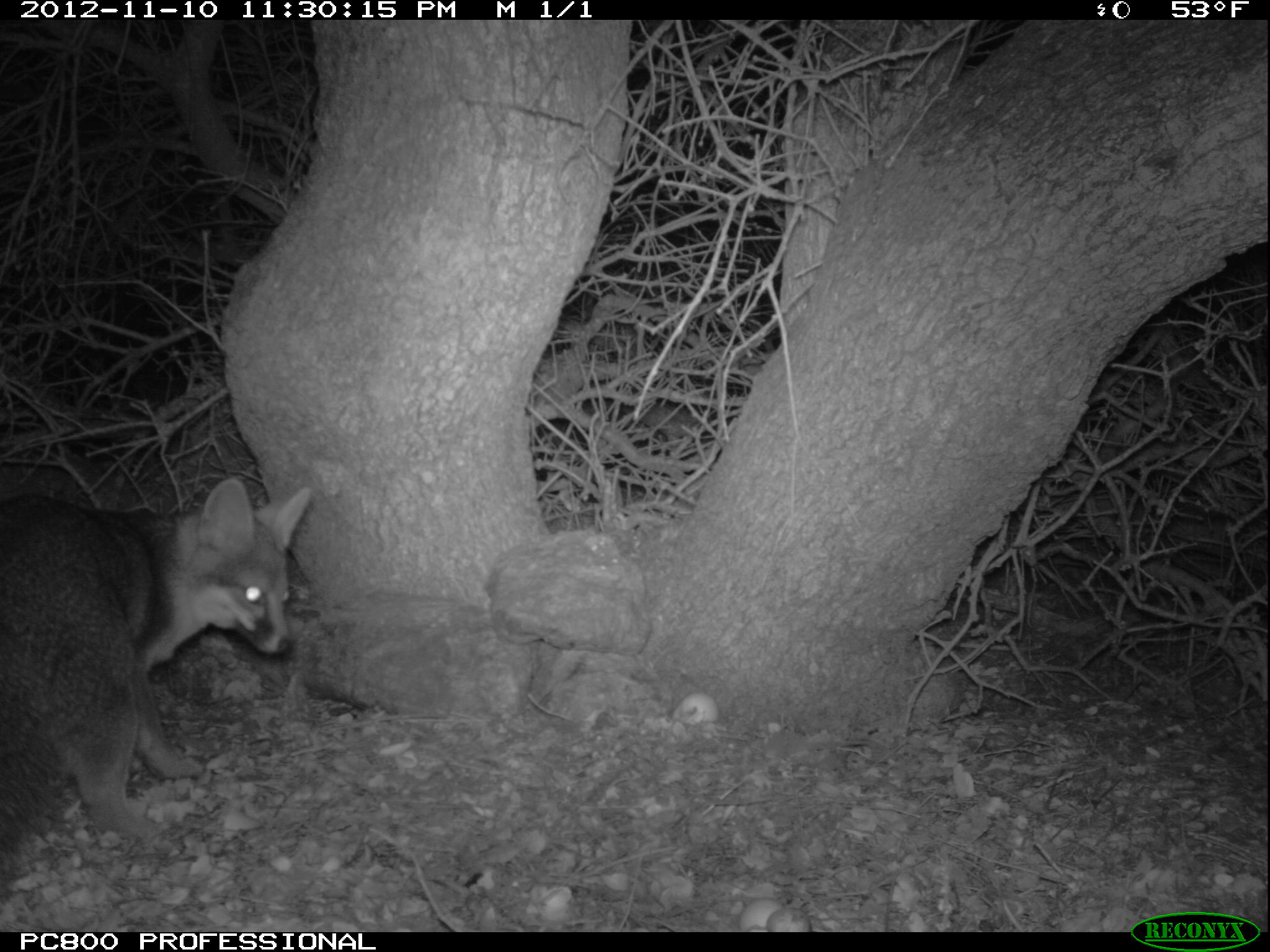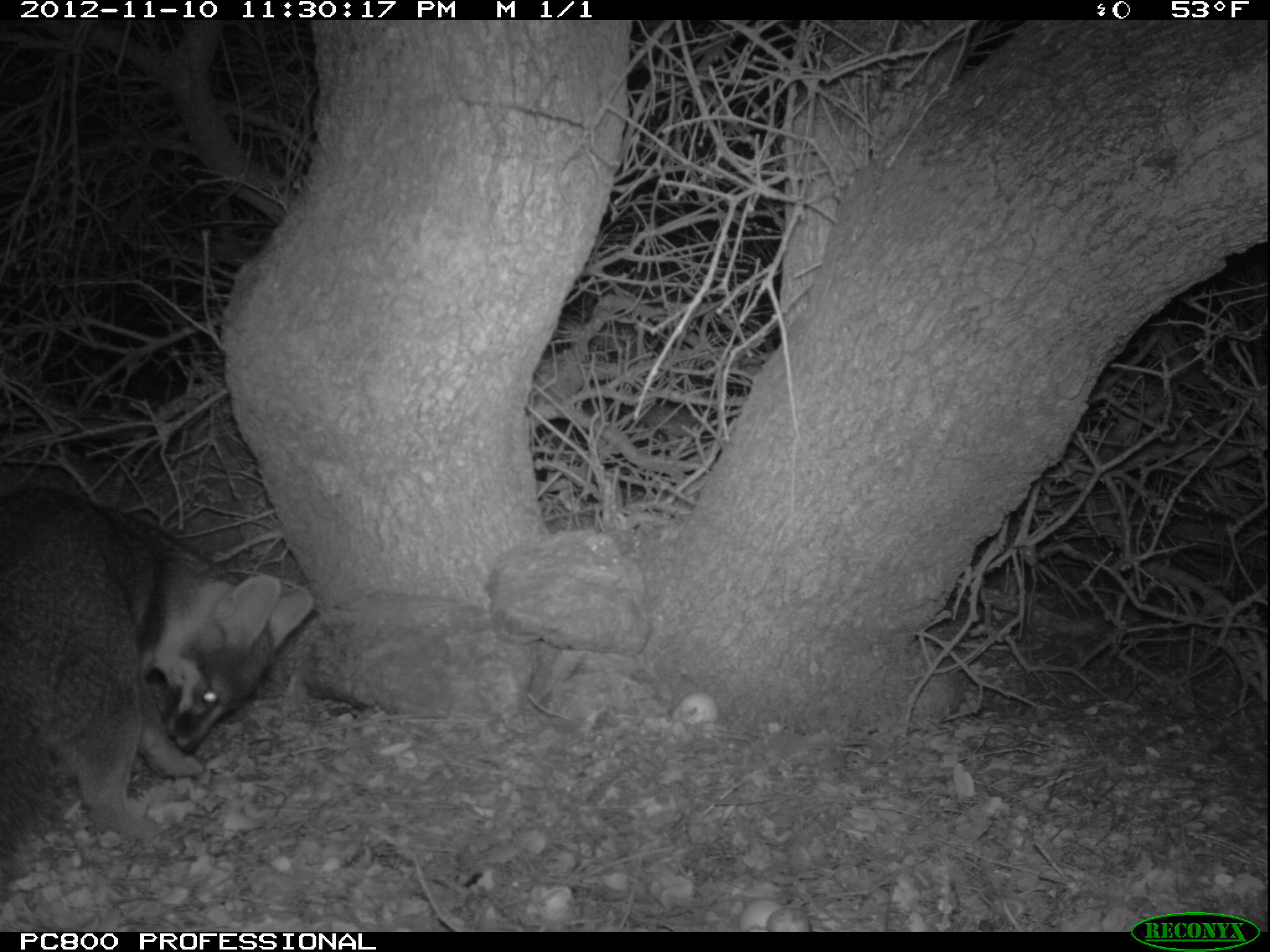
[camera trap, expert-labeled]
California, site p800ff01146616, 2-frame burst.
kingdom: Animalia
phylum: Chordata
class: Mammalia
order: Carnivora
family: Canidae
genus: Urocyon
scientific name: Urocyon littoralis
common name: island fox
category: fox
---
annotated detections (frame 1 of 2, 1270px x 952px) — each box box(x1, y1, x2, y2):
fox: box(0, 478, 313, 886)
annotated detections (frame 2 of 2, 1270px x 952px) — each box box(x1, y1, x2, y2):
fox: box(0, 482, 315, 892)